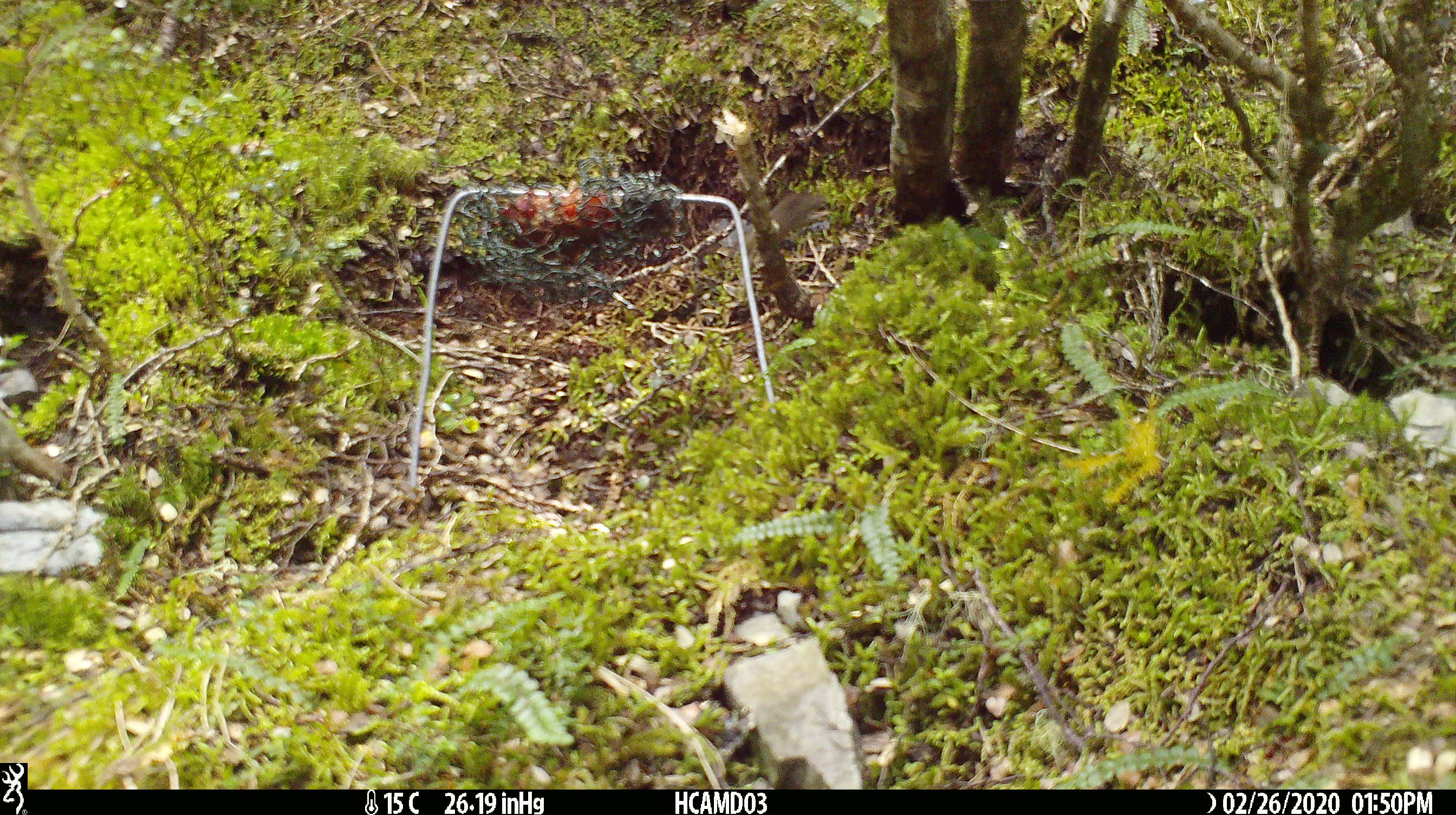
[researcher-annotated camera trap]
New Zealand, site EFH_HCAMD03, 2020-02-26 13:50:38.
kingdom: Animalia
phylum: Chordata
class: Mammalia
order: Rodentia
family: Muridae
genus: Mus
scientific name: Mus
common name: mouse